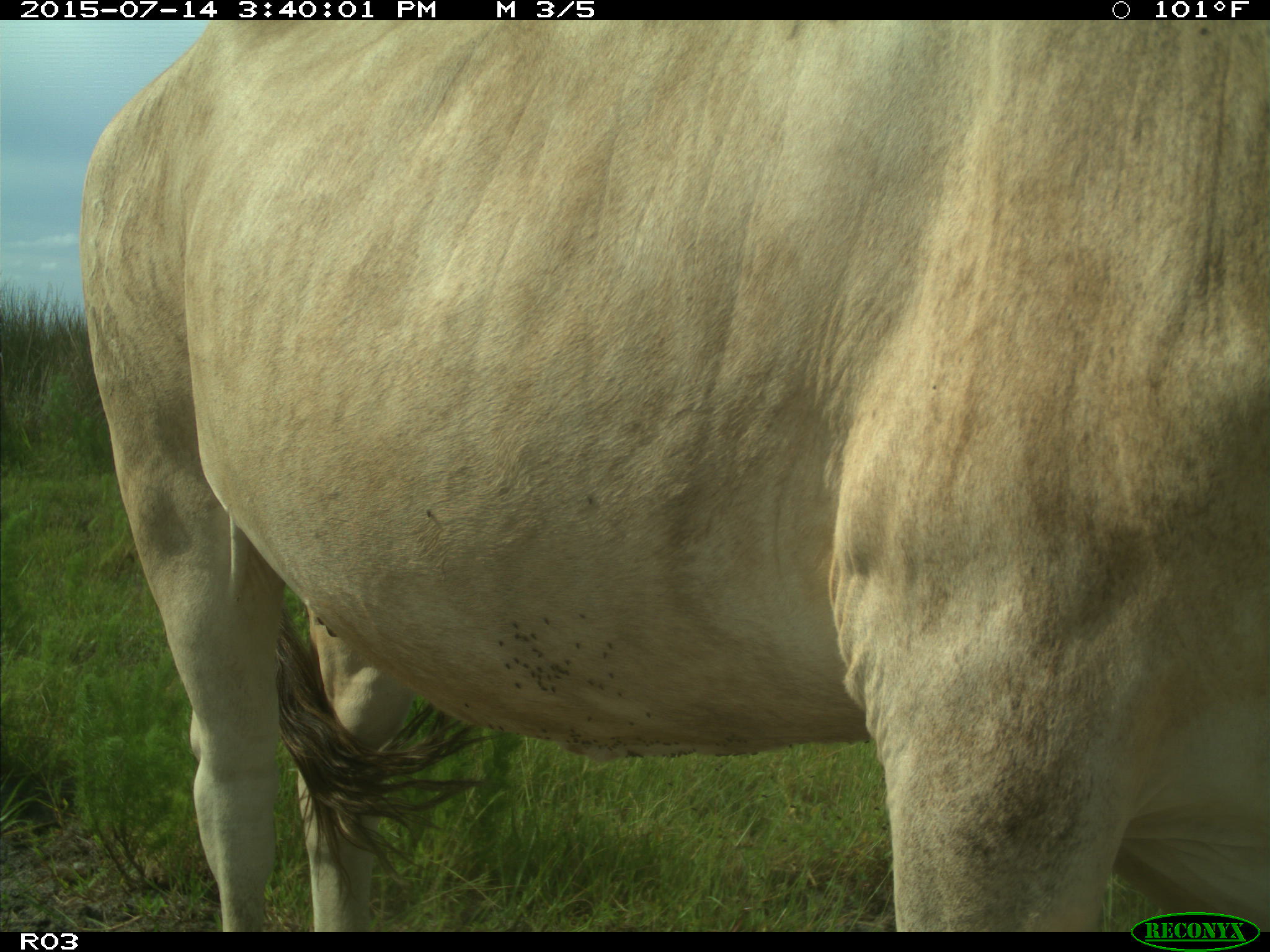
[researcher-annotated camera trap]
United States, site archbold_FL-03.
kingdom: Animalia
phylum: Chordata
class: Mammalia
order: Artiodactyla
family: Bovidae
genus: Bos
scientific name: Bos taurus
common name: domestic cow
Bos taurus (domestic cow).